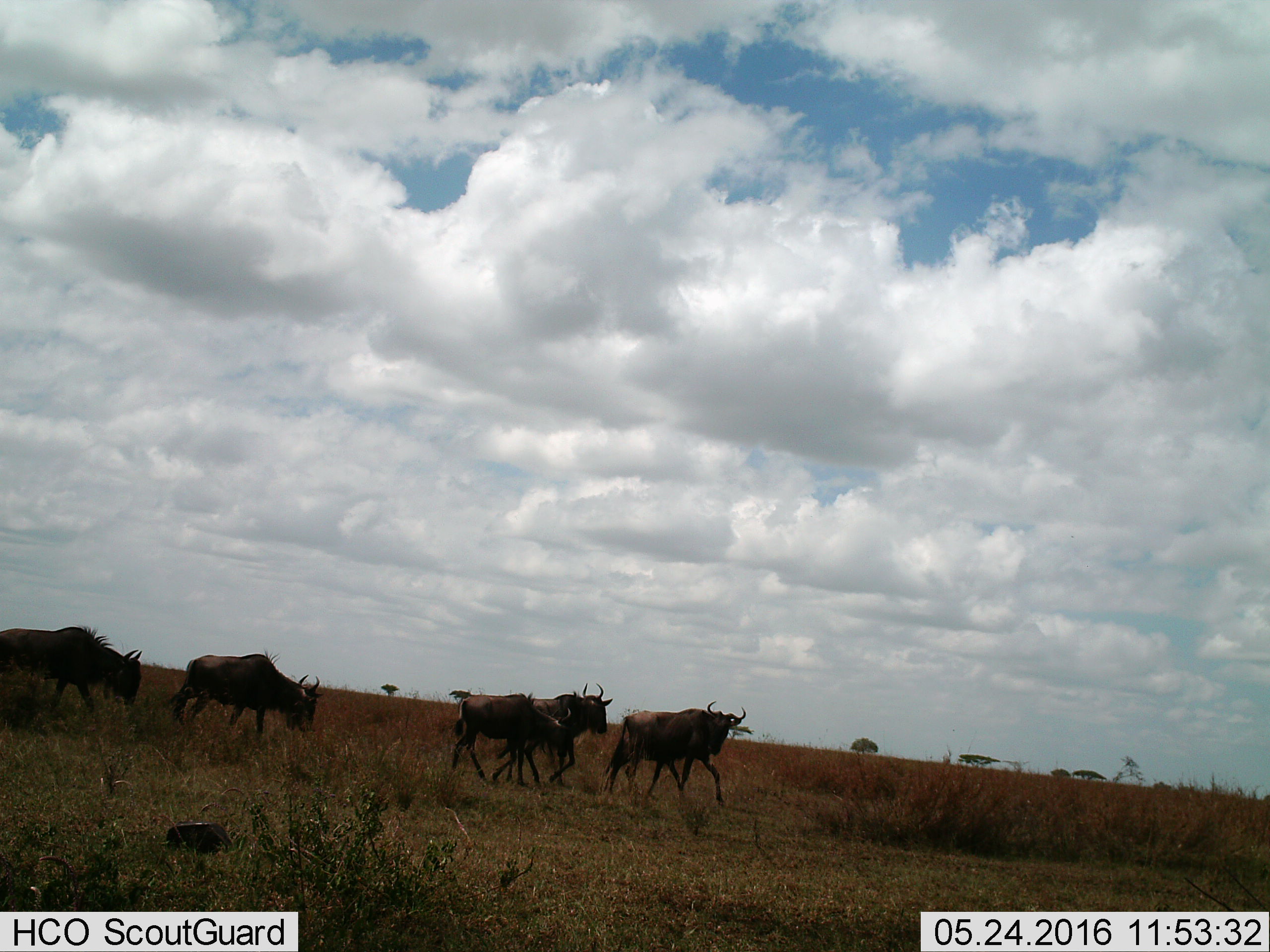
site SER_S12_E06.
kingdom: Animalia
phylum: Chordata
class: Mammalia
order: Artiodactyla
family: Bovidae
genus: Connochaetes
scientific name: Connochaetes taurinus taurinus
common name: blue wildebeest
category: wildebeestblue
Wildebeestblue (blue wildebeest) (Connochaetes taurinus taurinus), count 5. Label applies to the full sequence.